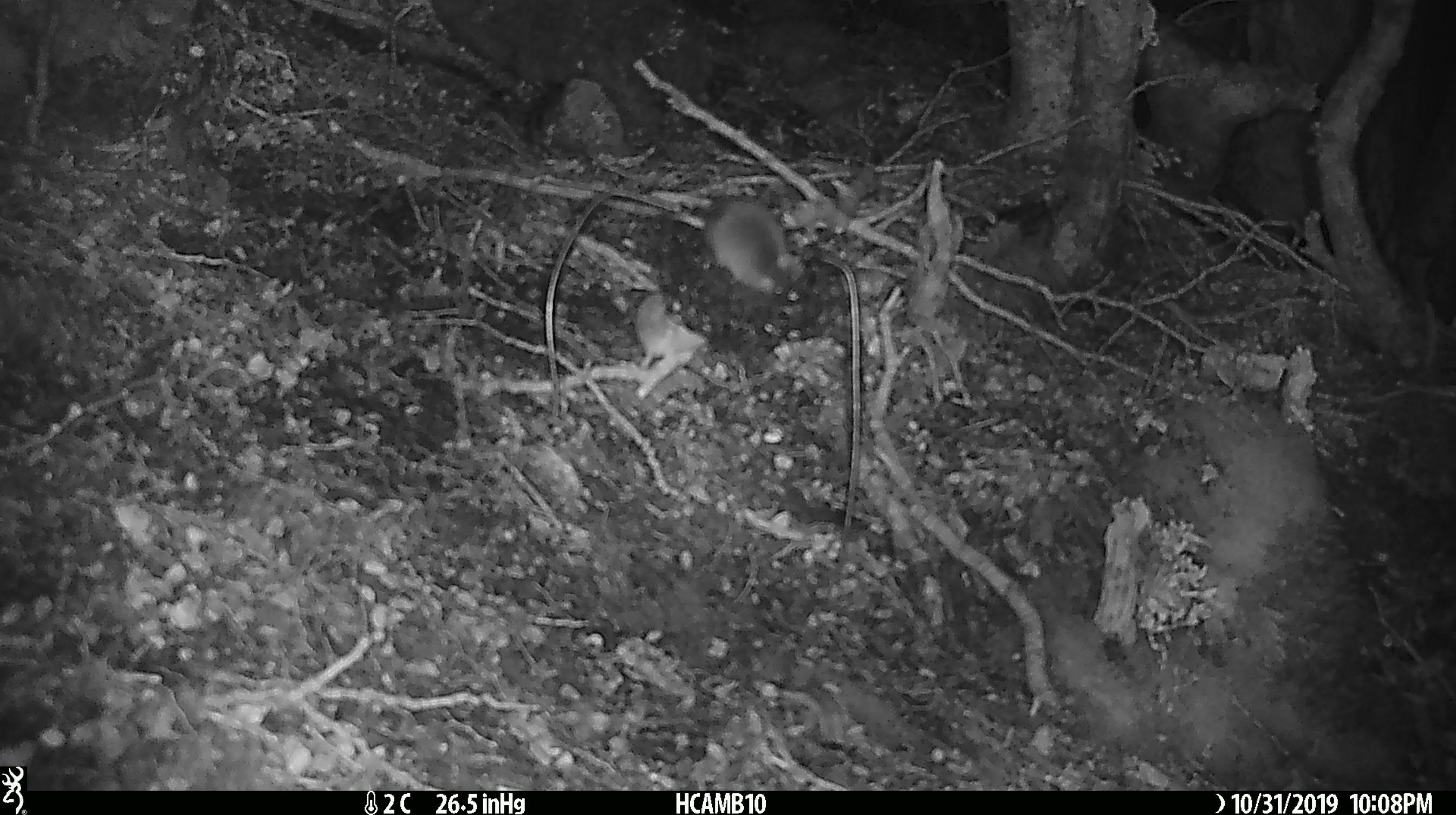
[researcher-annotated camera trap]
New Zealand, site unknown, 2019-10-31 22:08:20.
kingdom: Animalia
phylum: Chordata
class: Mammalia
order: Rodentia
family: Muridae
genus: Mus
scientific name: Mus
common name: mouse